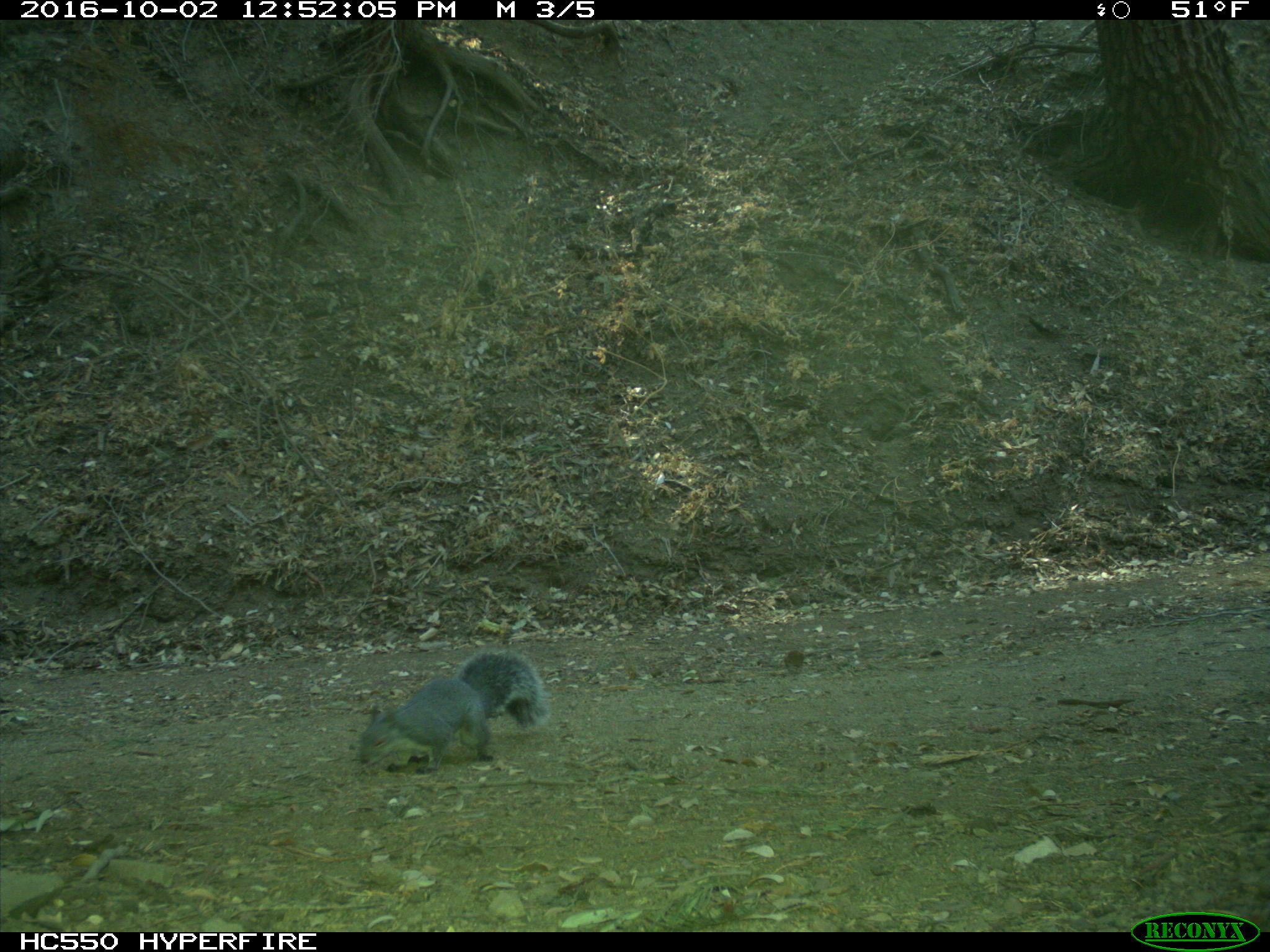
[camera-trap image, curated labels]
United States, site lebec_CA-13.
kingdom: Animalia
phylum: Chordata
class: Mammalia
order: Rodentia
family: Sciuridae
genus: Sciurus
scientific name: Sciurus carolinensis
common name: eastern gray squirrel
Sciurus carolinensis (eastern gray squirrel).